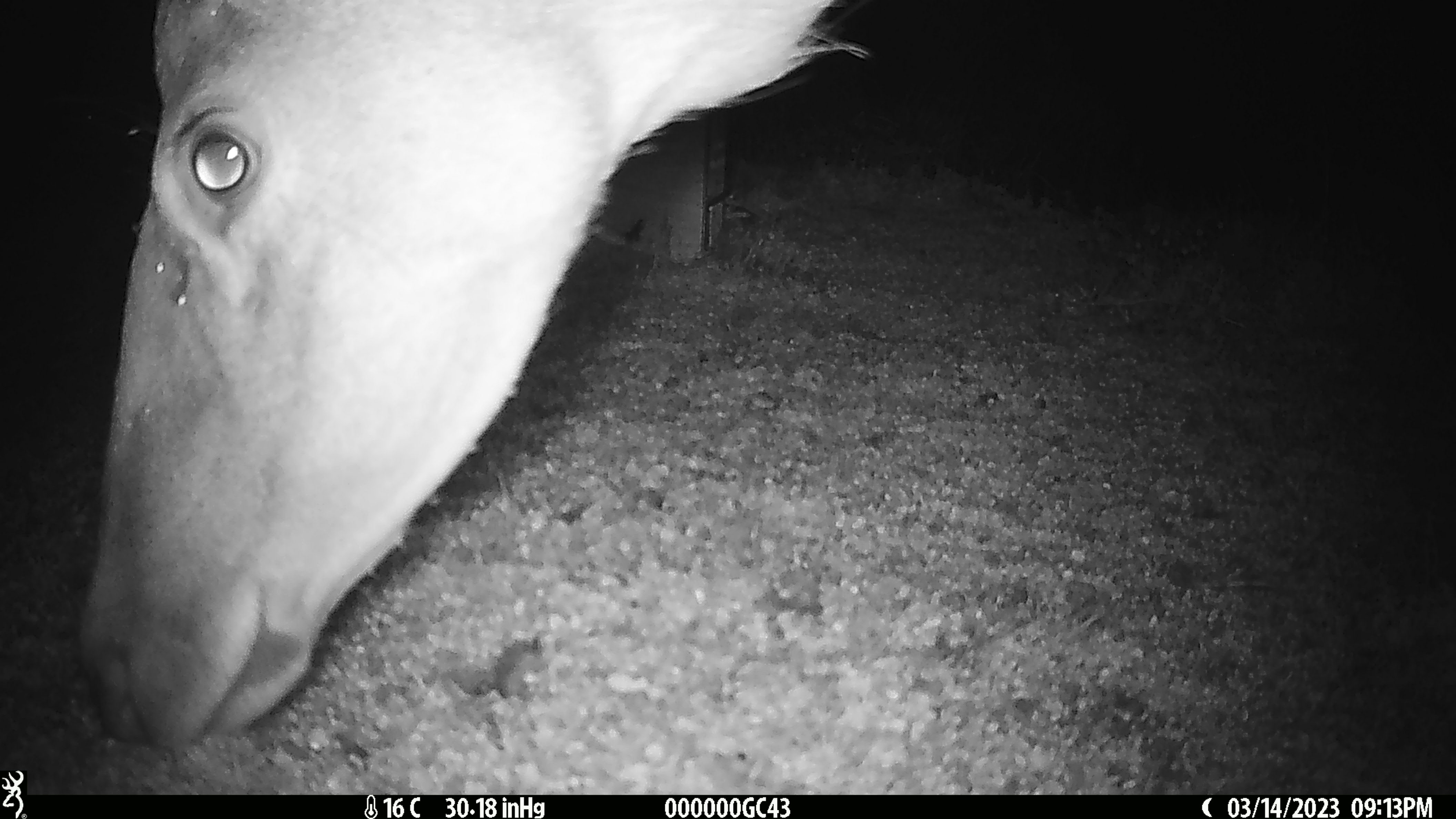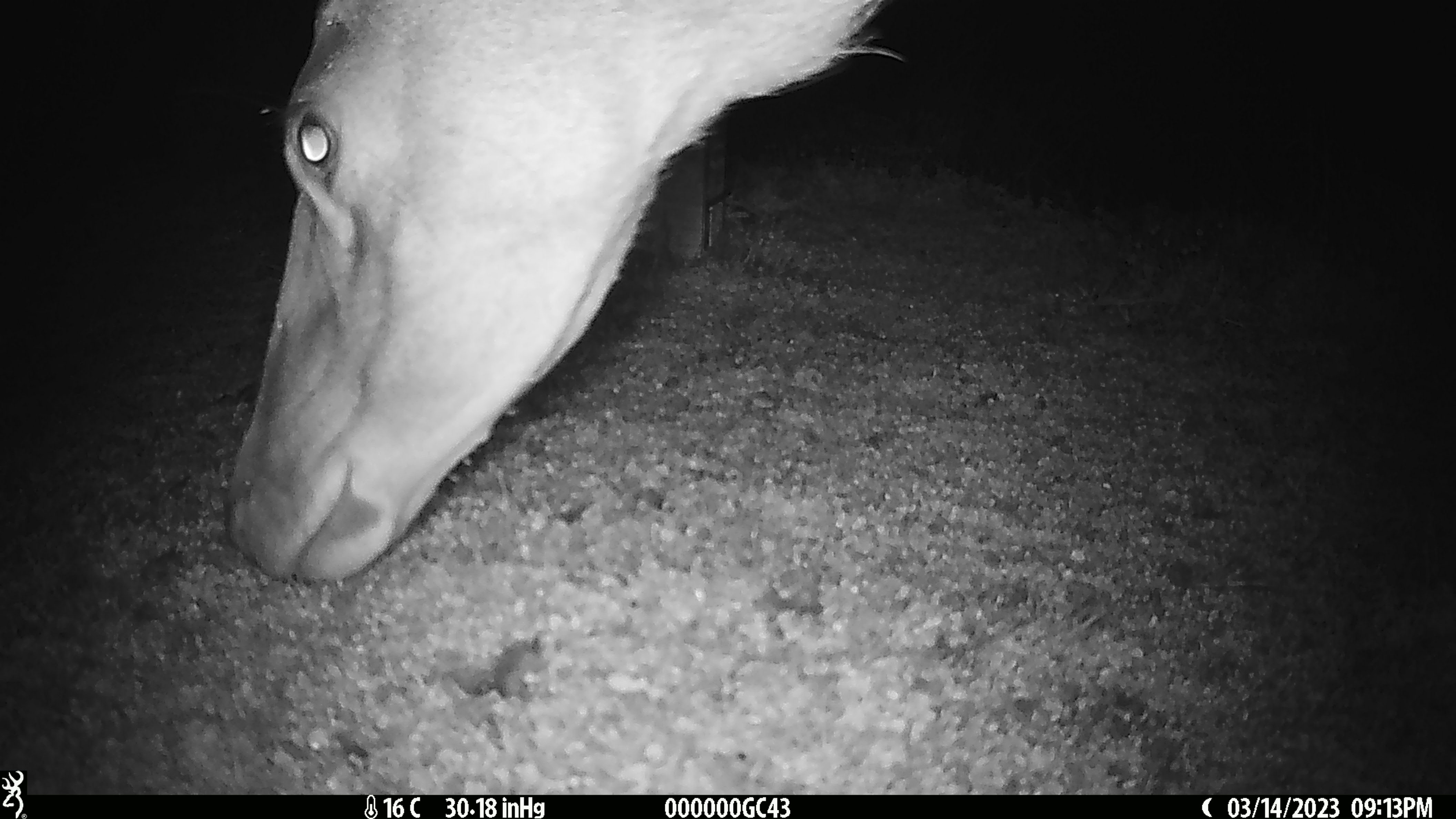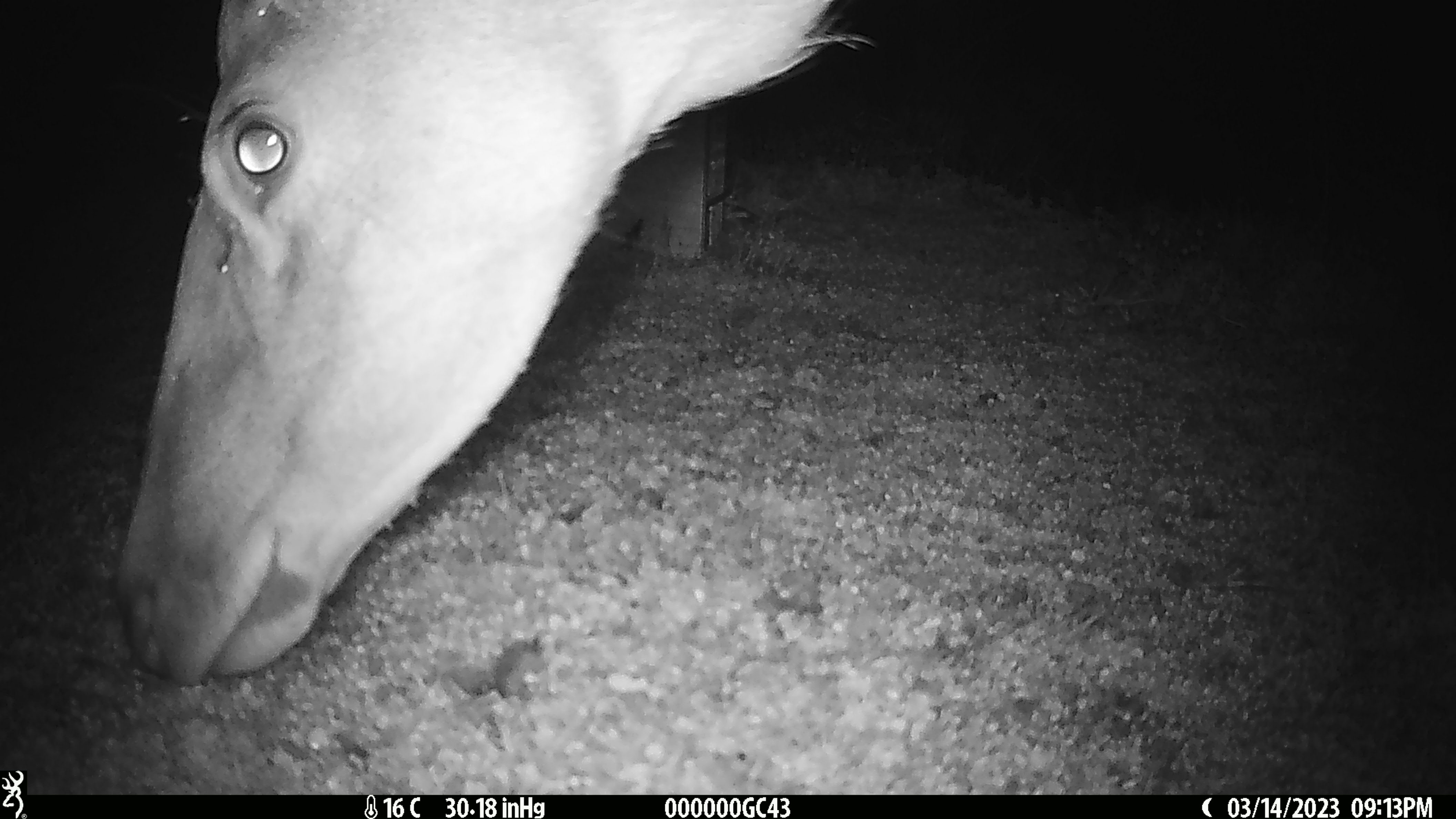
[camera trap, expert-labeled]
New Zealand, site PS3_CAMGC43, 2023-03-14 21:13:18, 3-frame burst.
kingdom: Animalia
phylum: Chordata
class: Mammalia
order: Artiodactyla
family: Cervidae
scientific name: Cervidae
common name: deer